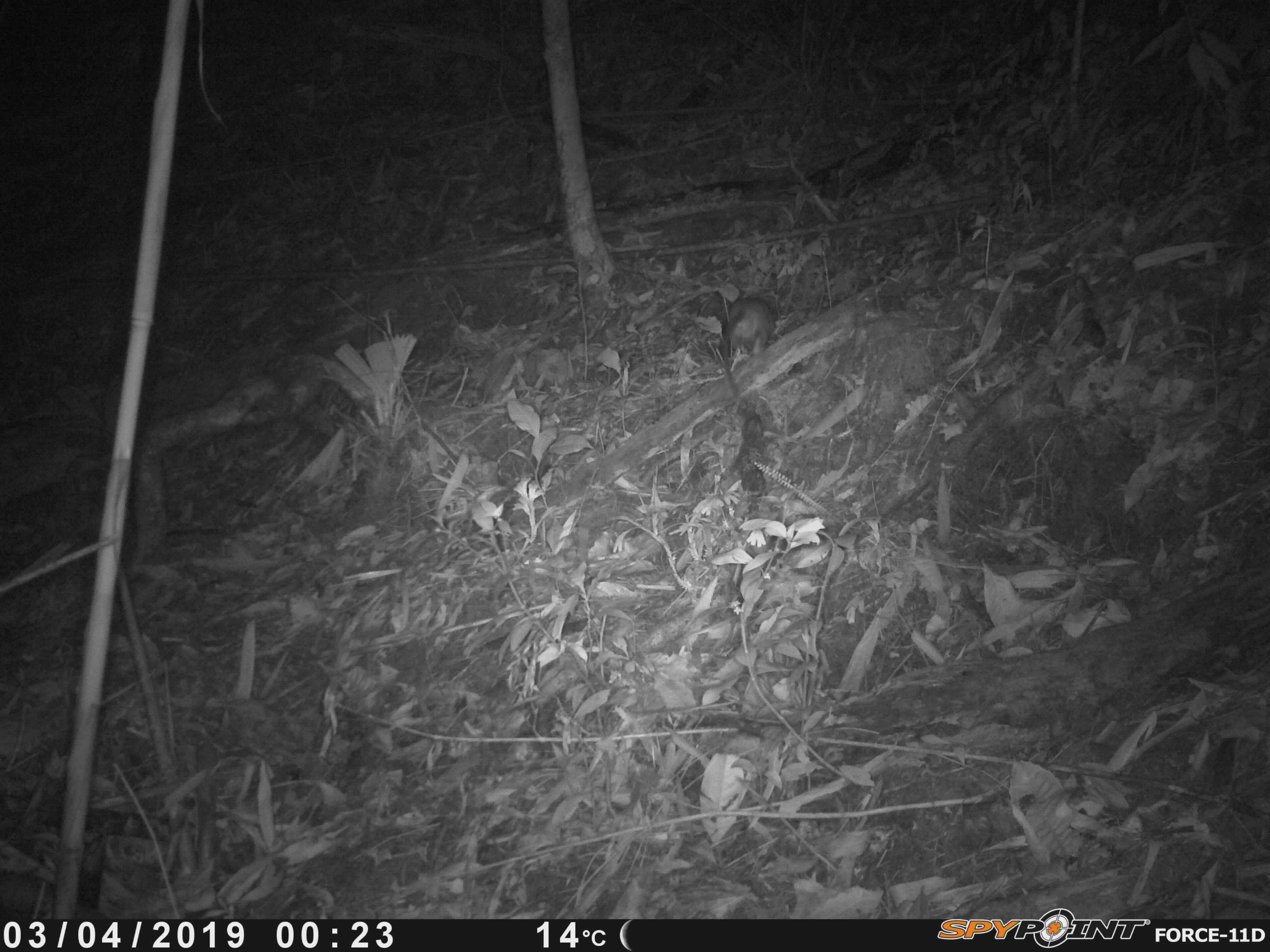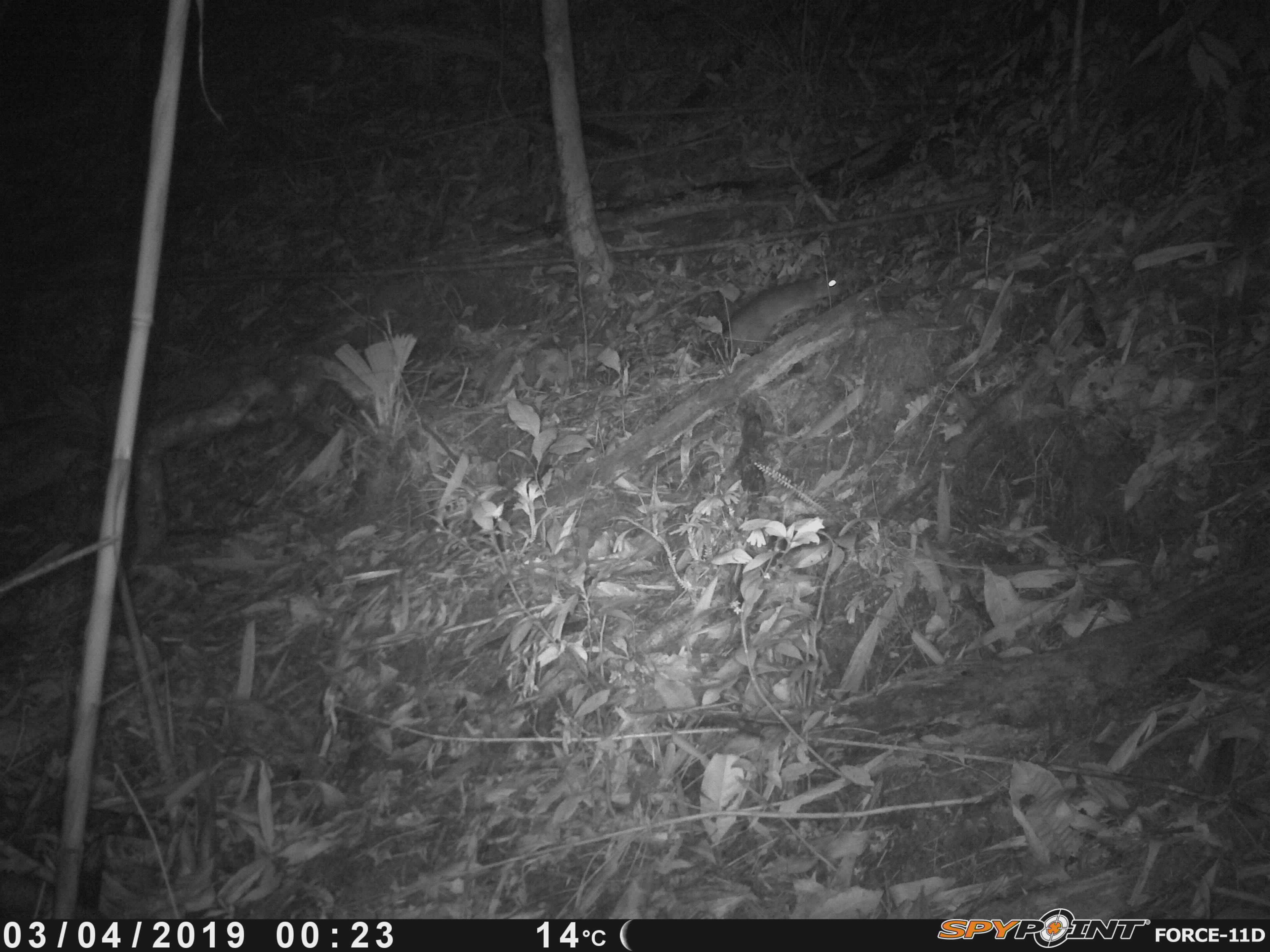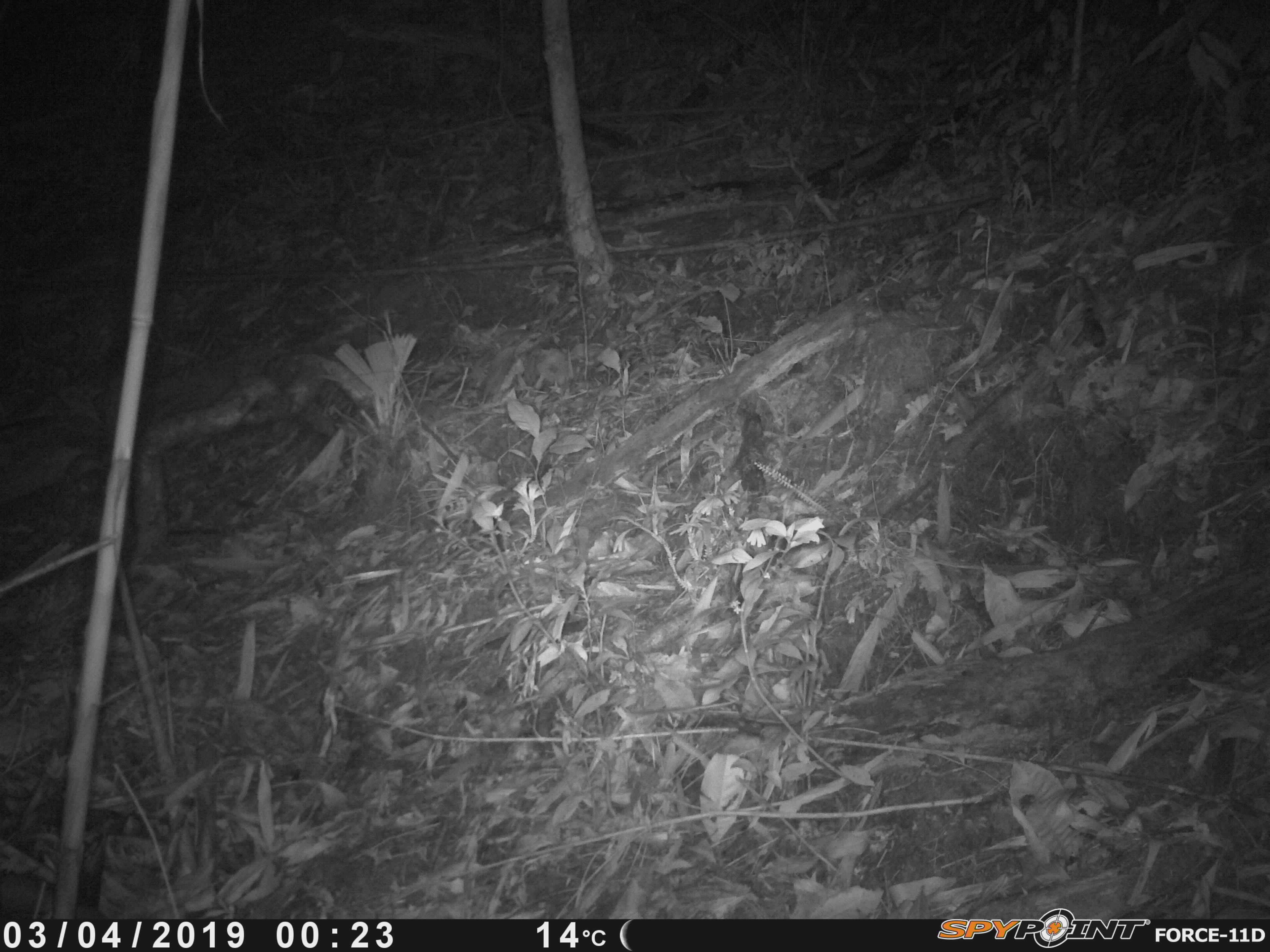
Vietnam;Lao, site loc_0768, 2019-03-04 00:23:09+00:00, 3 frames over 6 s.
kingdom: Animalia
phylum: Chordata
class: Mammalia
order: Rodentia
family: Muridae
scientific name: Muridae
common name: old-world mice and rats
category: unidentified murid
Unidentified murid (old-world mice and rats) (Muridae). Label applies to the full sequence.